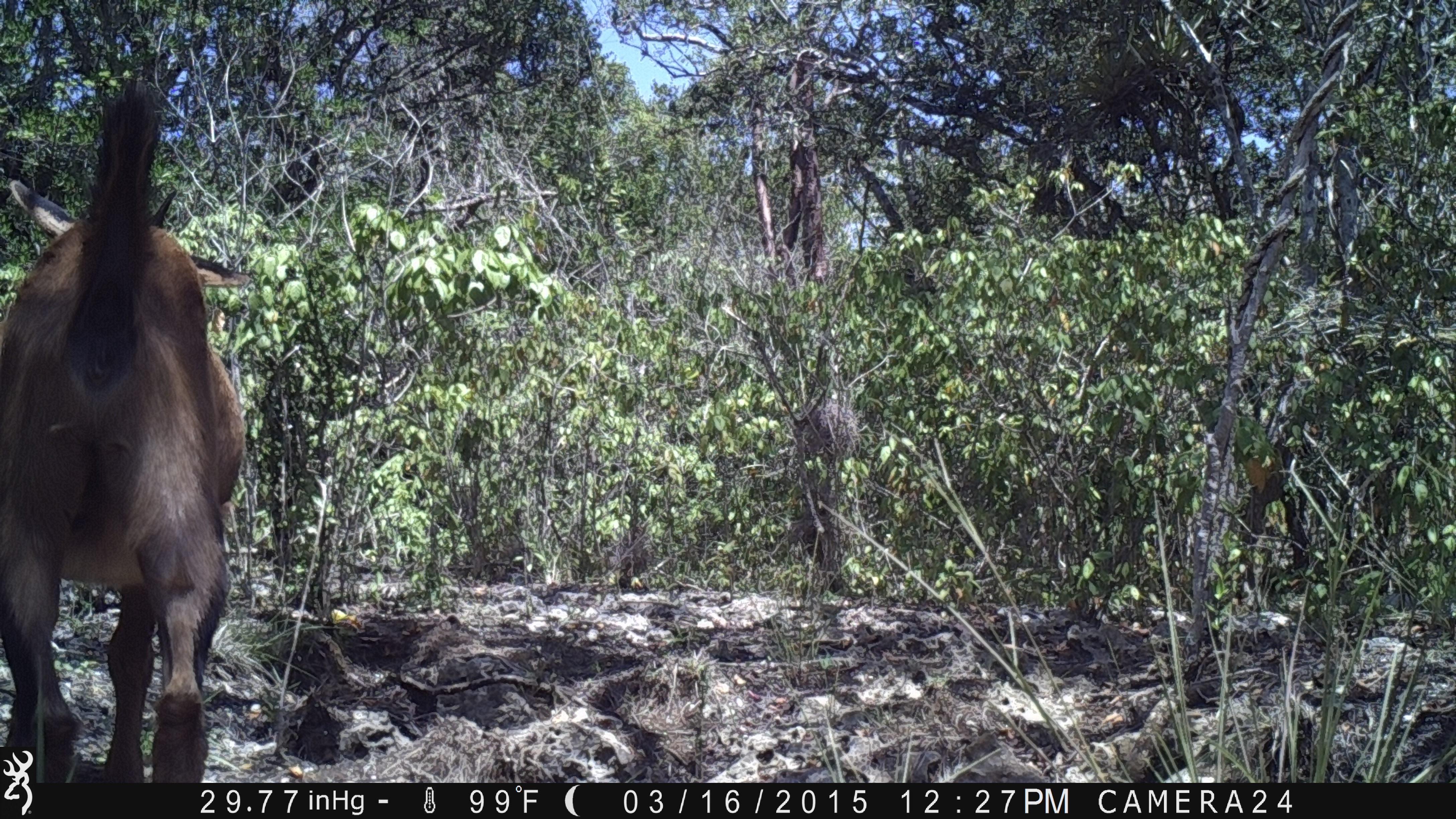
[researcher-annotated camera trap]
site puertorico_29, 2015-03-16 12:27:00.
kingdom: Animalia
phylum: Chordata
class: Mammalia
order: Artiodactyla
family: Bovidae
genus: Capra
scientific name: Capra hircus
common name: goat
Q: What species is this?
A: Goat (Capra hircus).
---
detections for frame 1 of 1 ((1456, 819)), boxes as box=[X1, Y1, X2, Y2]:
goat: box=[1, 75, 246, 781]